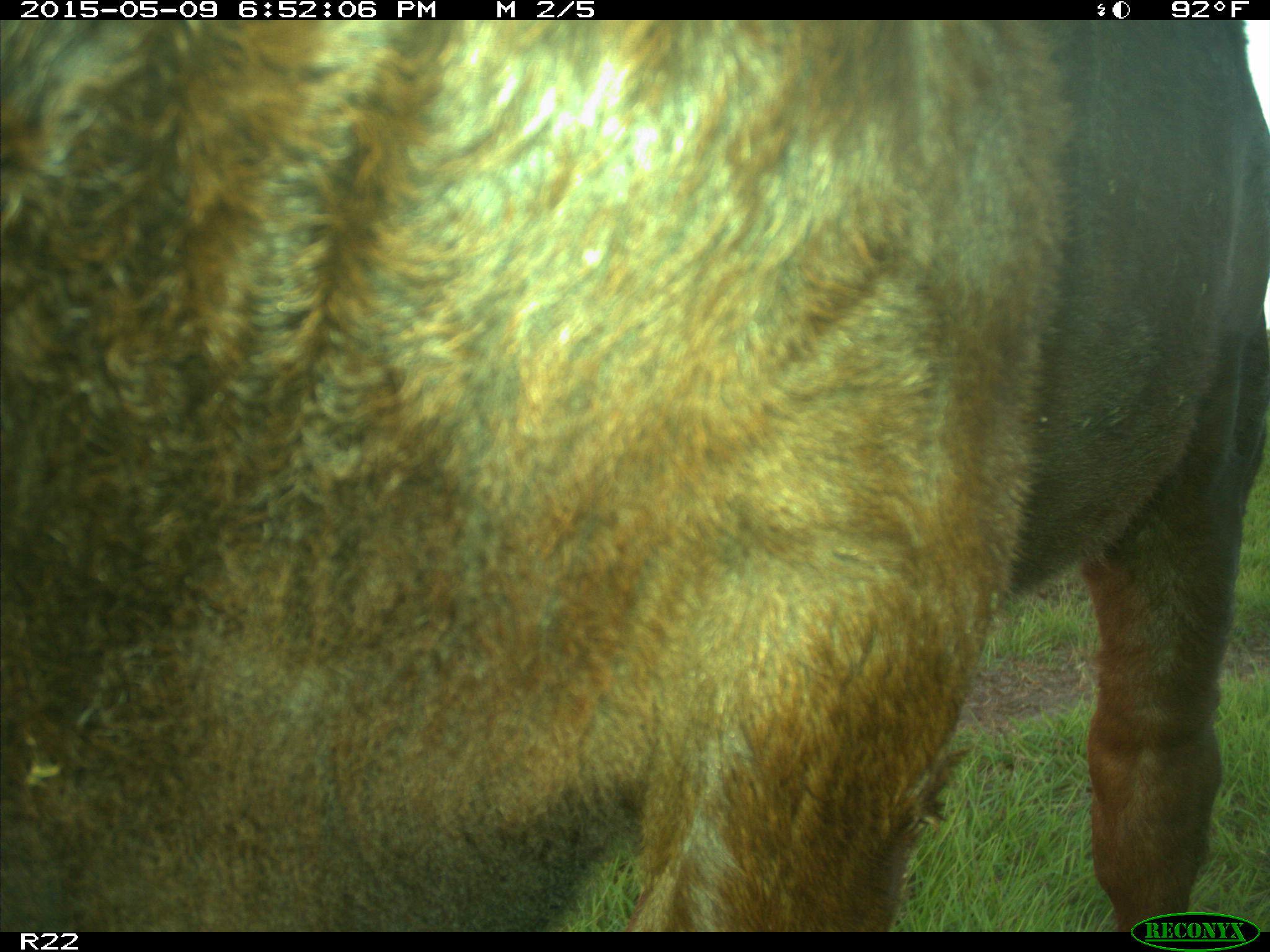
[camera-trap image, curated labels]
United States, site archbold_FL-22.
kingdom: Animalia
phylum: Chordata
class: Mammalia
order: Artiodactyla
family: Bovidae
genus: Bos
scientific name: Bos taurus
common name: domestic cow